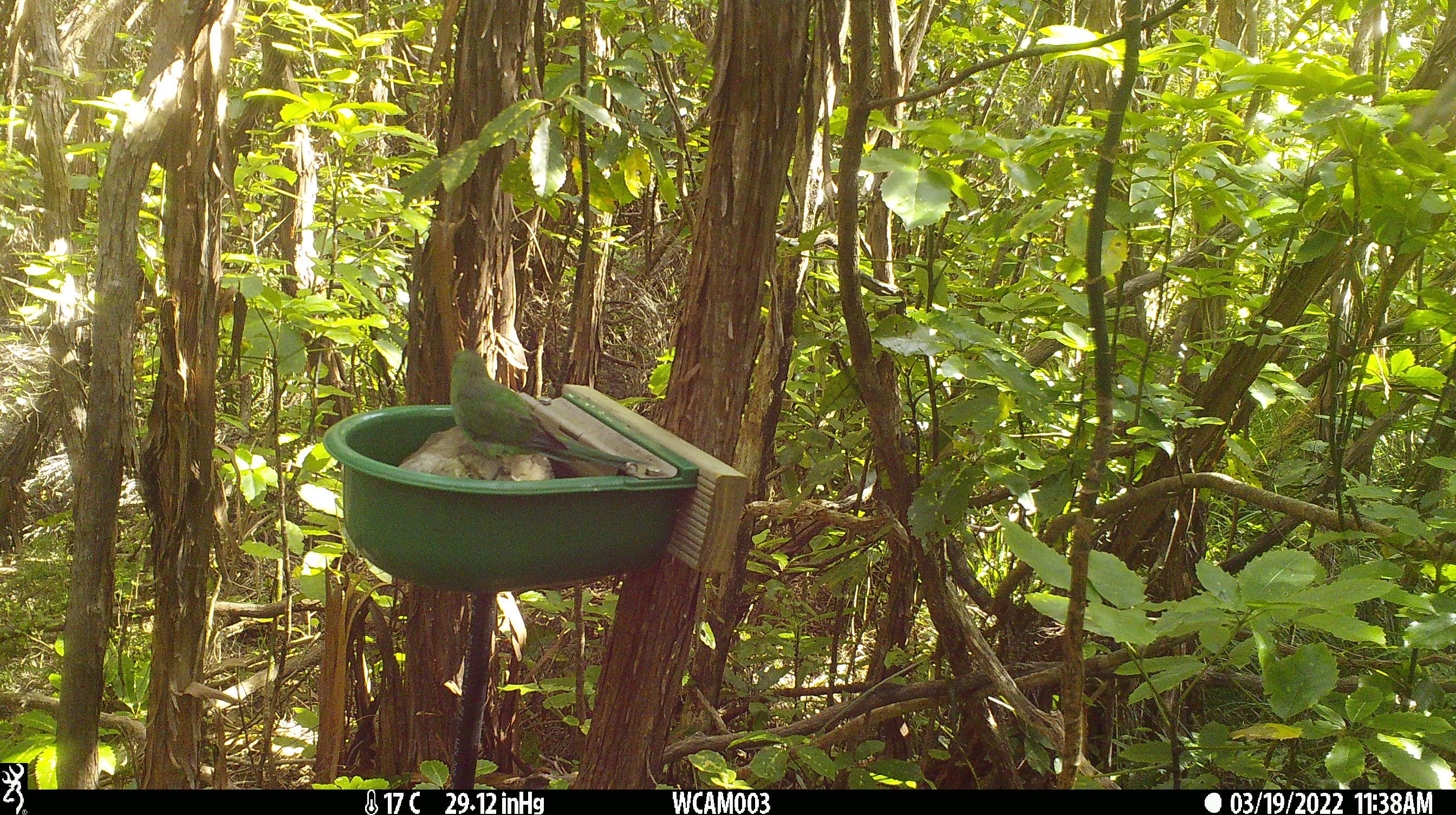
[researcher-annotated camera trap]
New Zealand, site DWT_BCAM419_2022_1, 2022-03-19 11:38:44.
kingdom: Animalia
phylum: Chordata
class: Aves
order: Psittaciformes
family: Psittaculidae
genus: Cyanoramphus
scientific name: Cyanoramphus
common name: parakeet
Parakeet (Cyanoramphus).